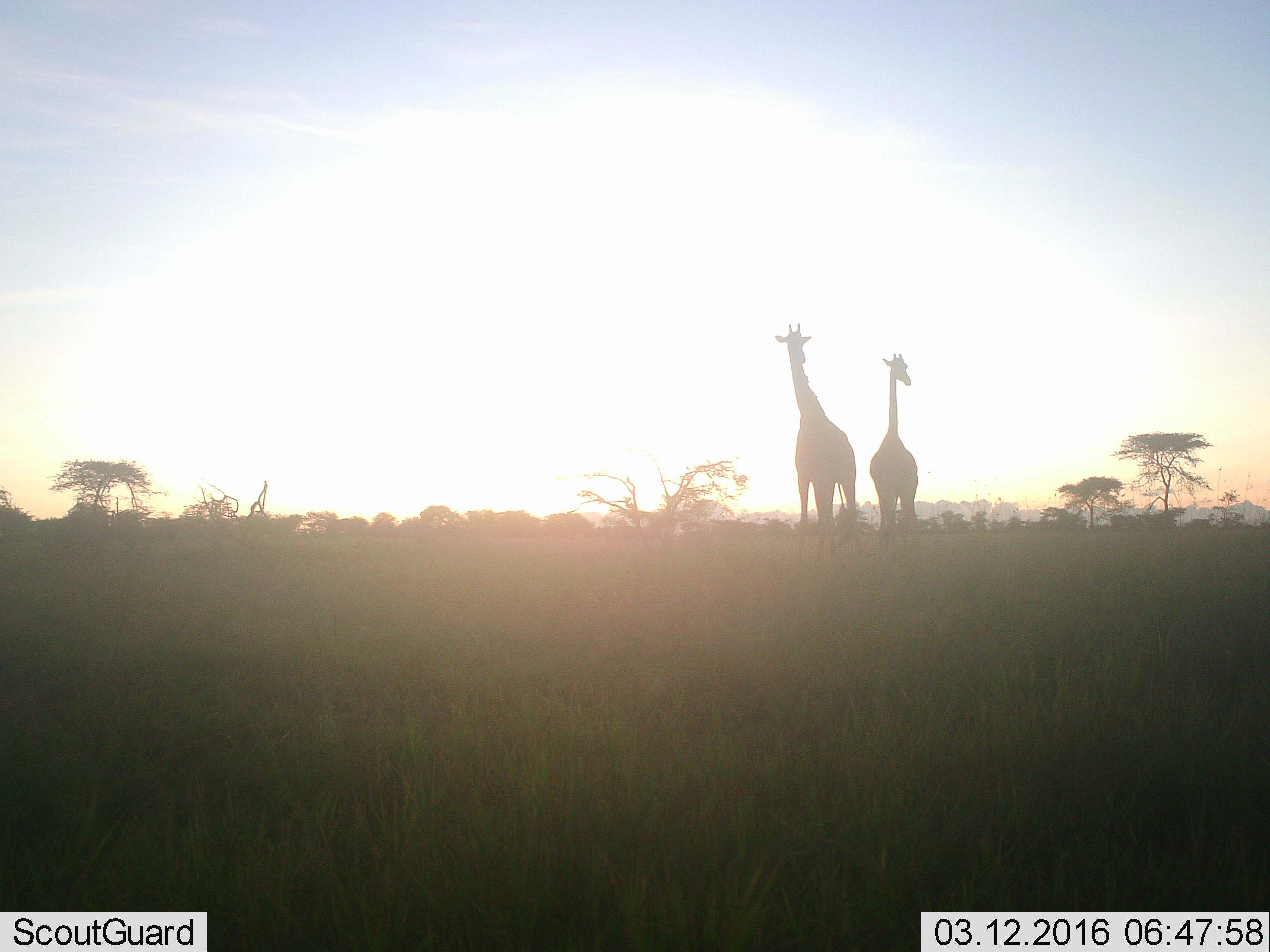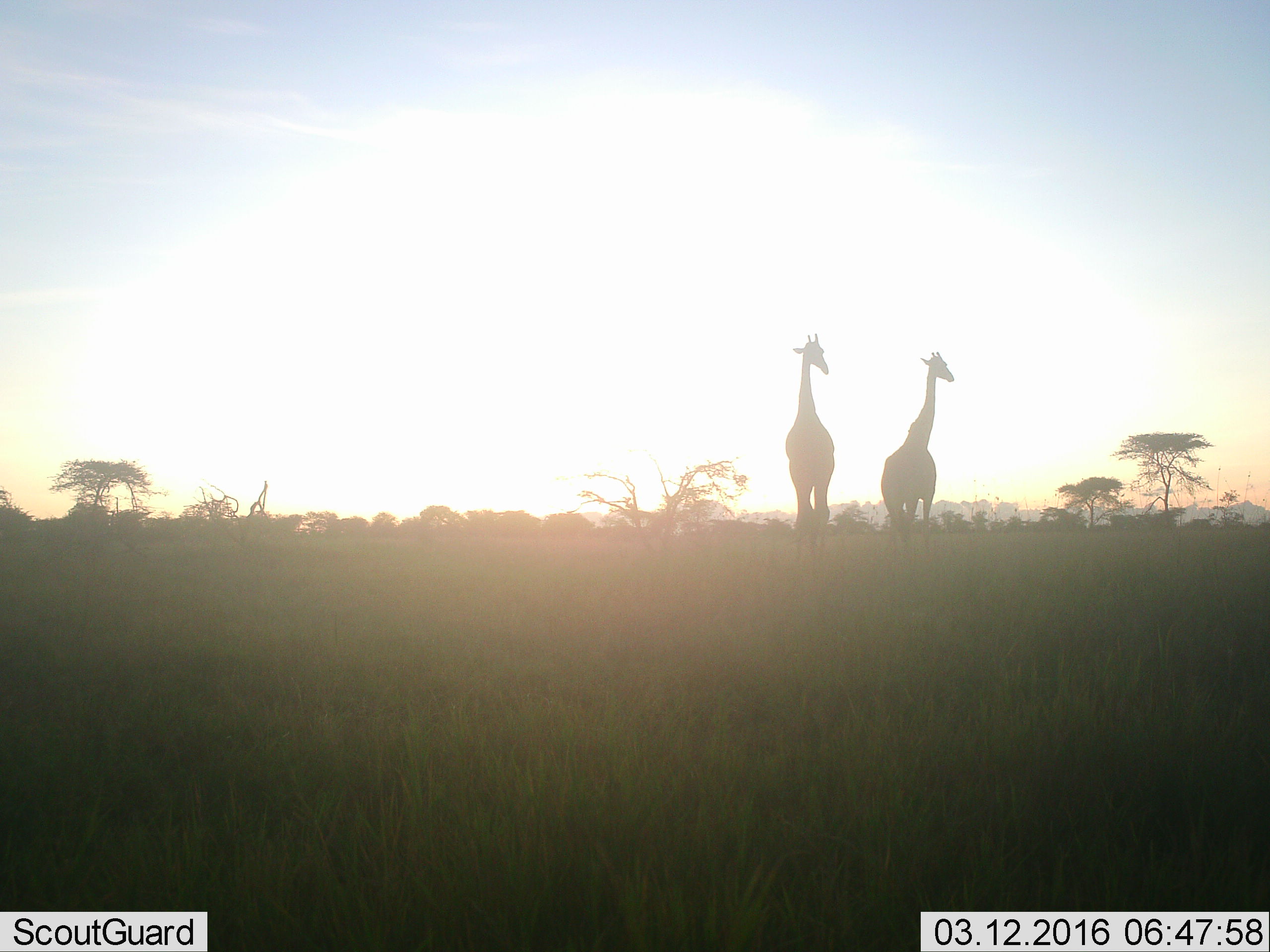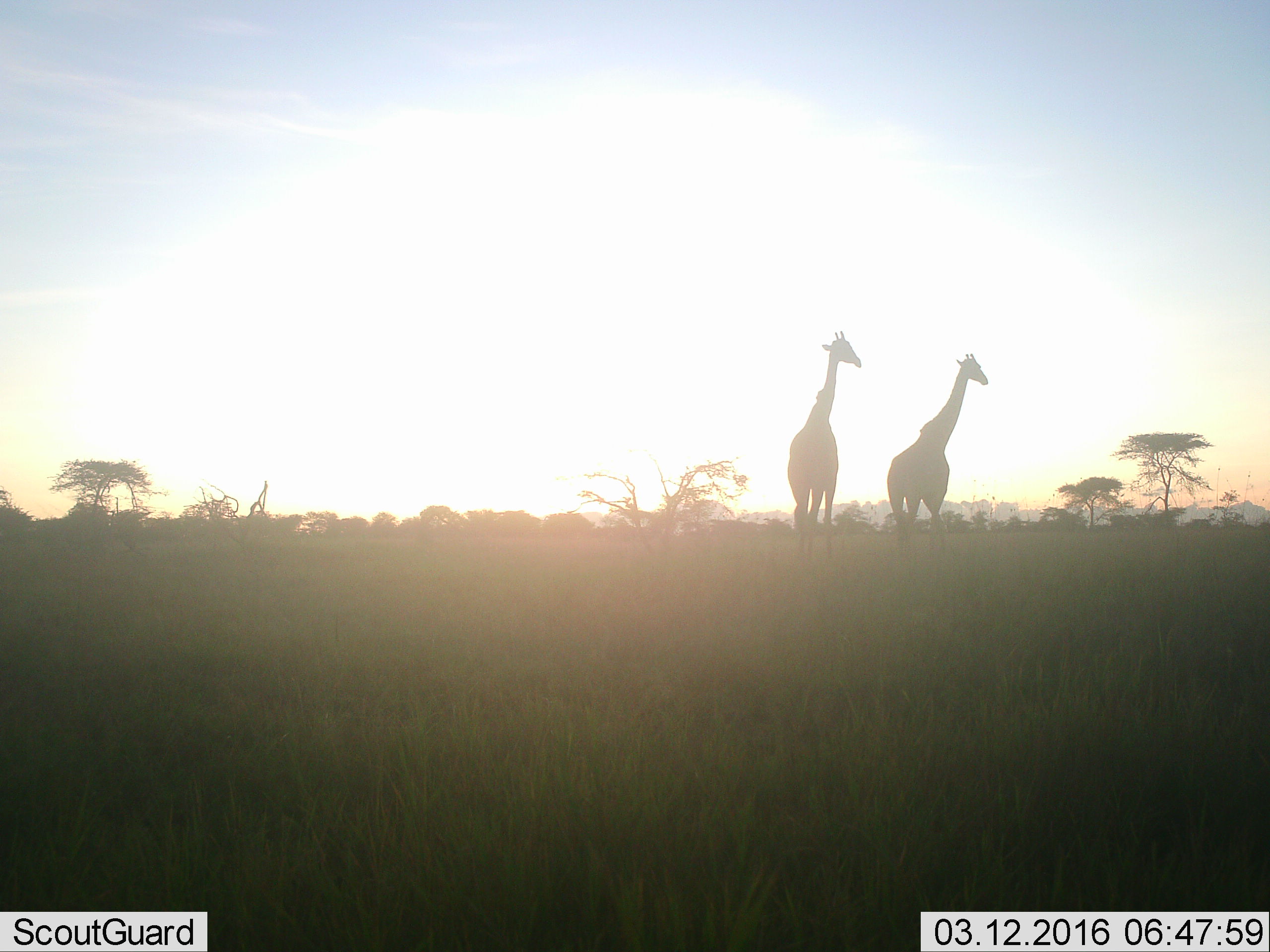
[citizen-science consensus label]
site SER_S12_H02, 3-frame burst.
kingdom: Animalia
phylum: Chordata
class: Mammalia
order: Artiodactyla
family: Giraffidae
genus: Giraffa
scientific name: Giraffa camelopardalis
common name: giraffe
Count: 2.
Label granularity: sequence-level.